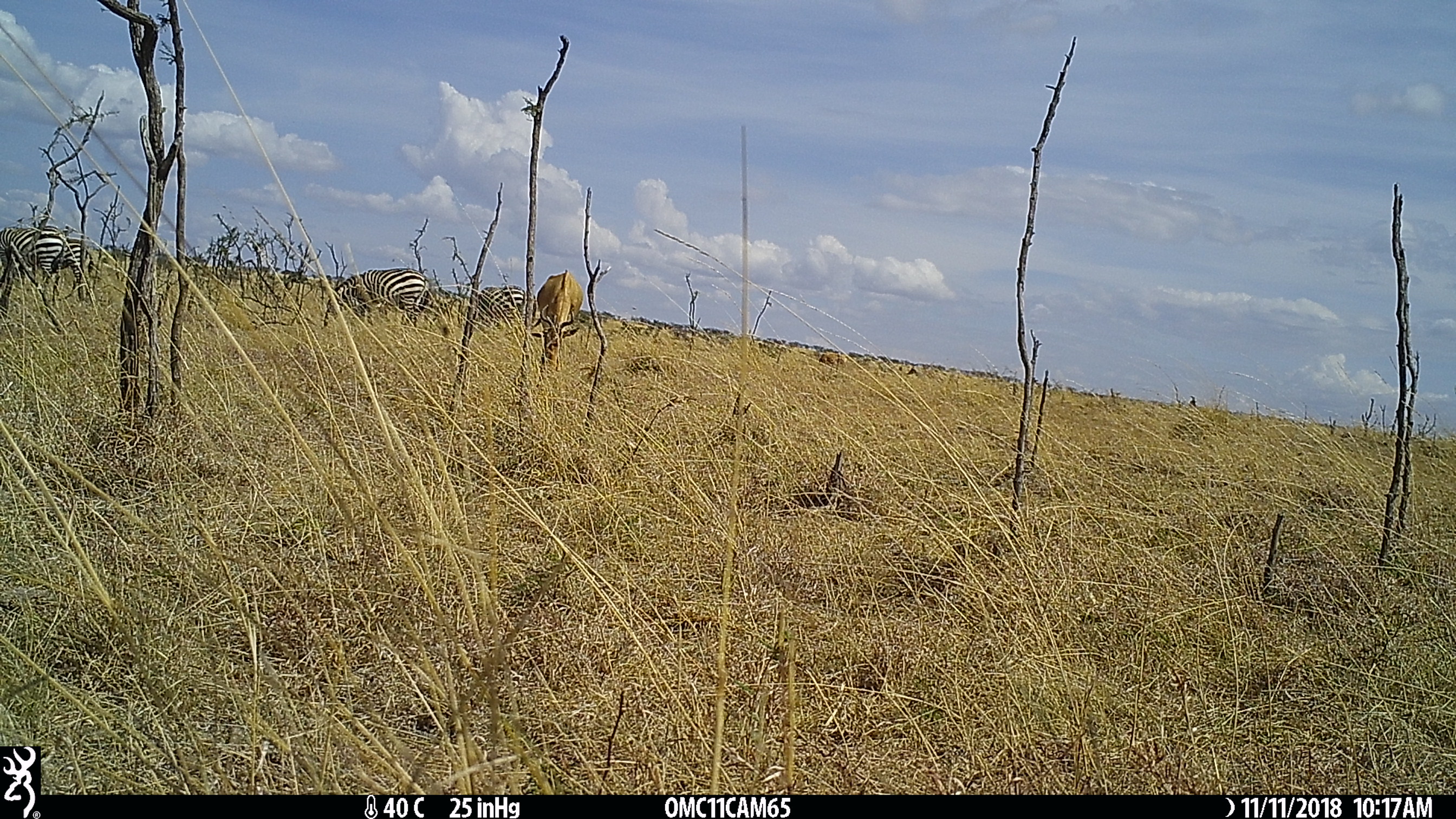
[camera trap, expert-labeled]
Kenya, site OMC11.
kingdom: Animalia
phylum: Chordata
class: Mammalia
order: Perissodactyla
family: Equidae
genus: Equus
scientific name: Equus quagga burchellii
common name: burchell's zebra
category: zebra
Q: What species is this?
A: Zebra (burchell's zebra) (Equus quagga burchellii).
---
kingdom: Animalia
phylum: Chordata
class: Mammalia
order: Artiodactyla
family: Bovidae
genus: Alcelaphus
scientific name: Alcelaphus buselaphus cokii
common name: coke's hartebeest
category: hartebeest cokes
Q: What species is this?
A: Hartebeest cokes (coke's hartebeest) (Alcelaphus buselaphus cokii).